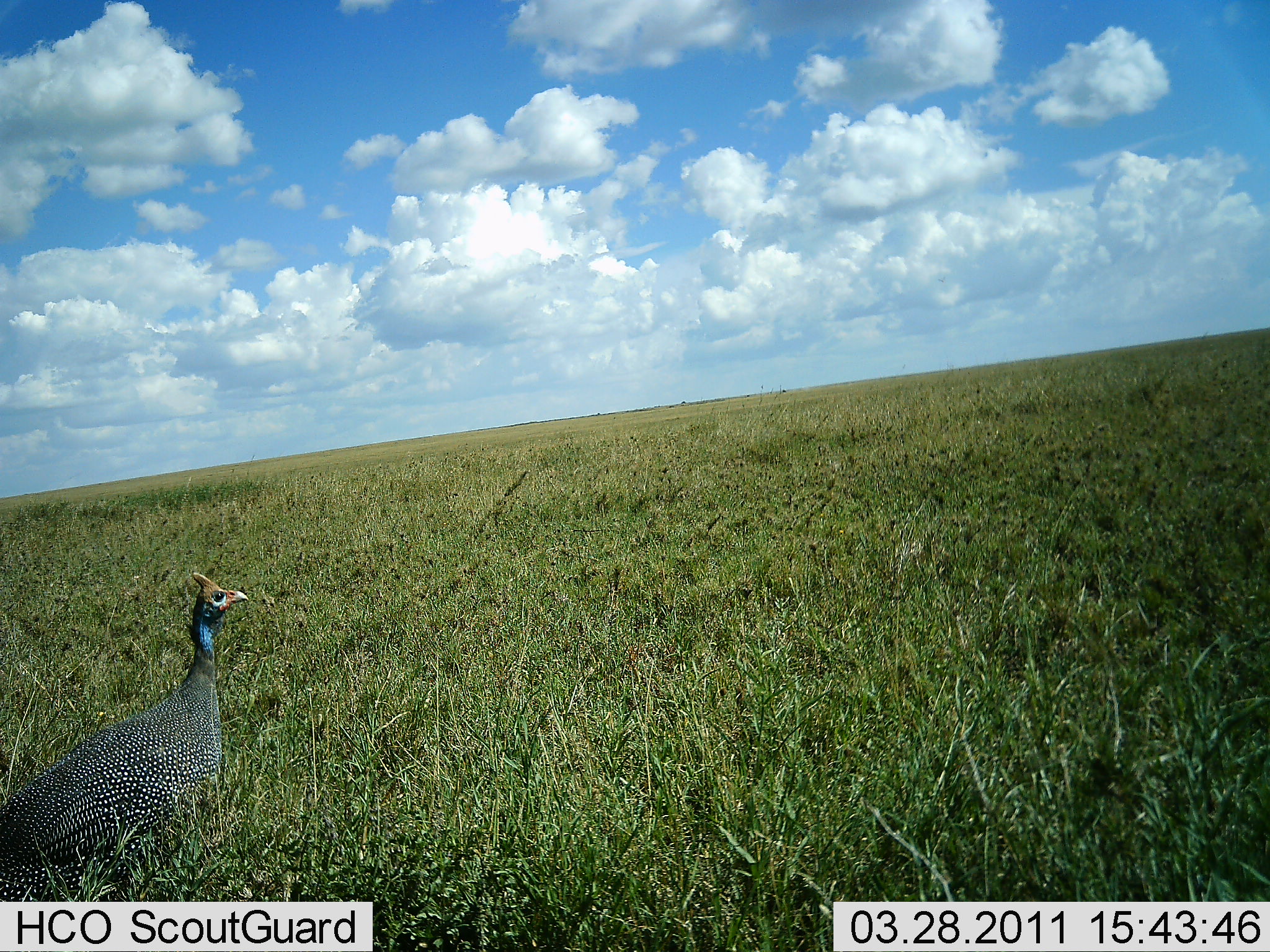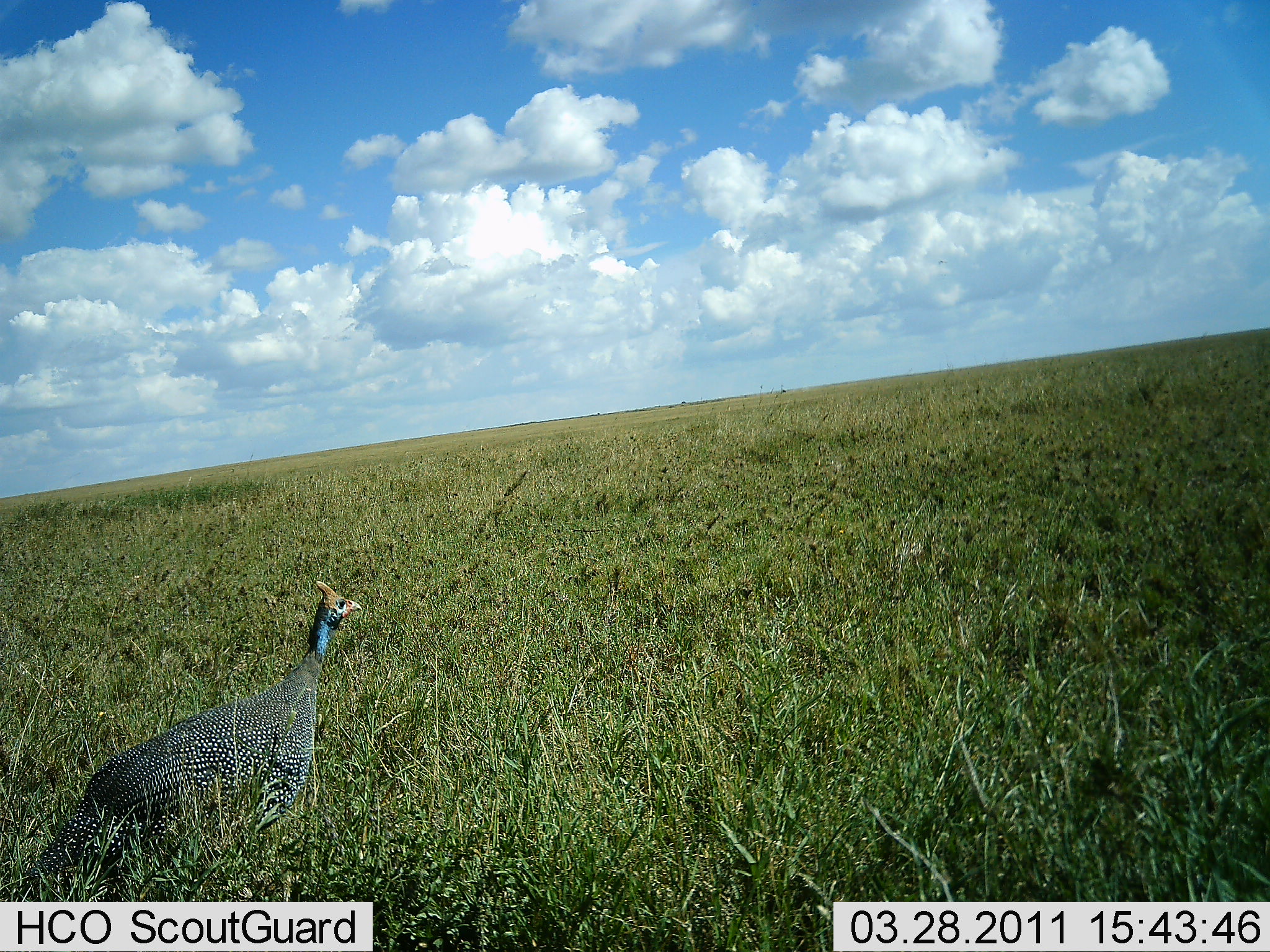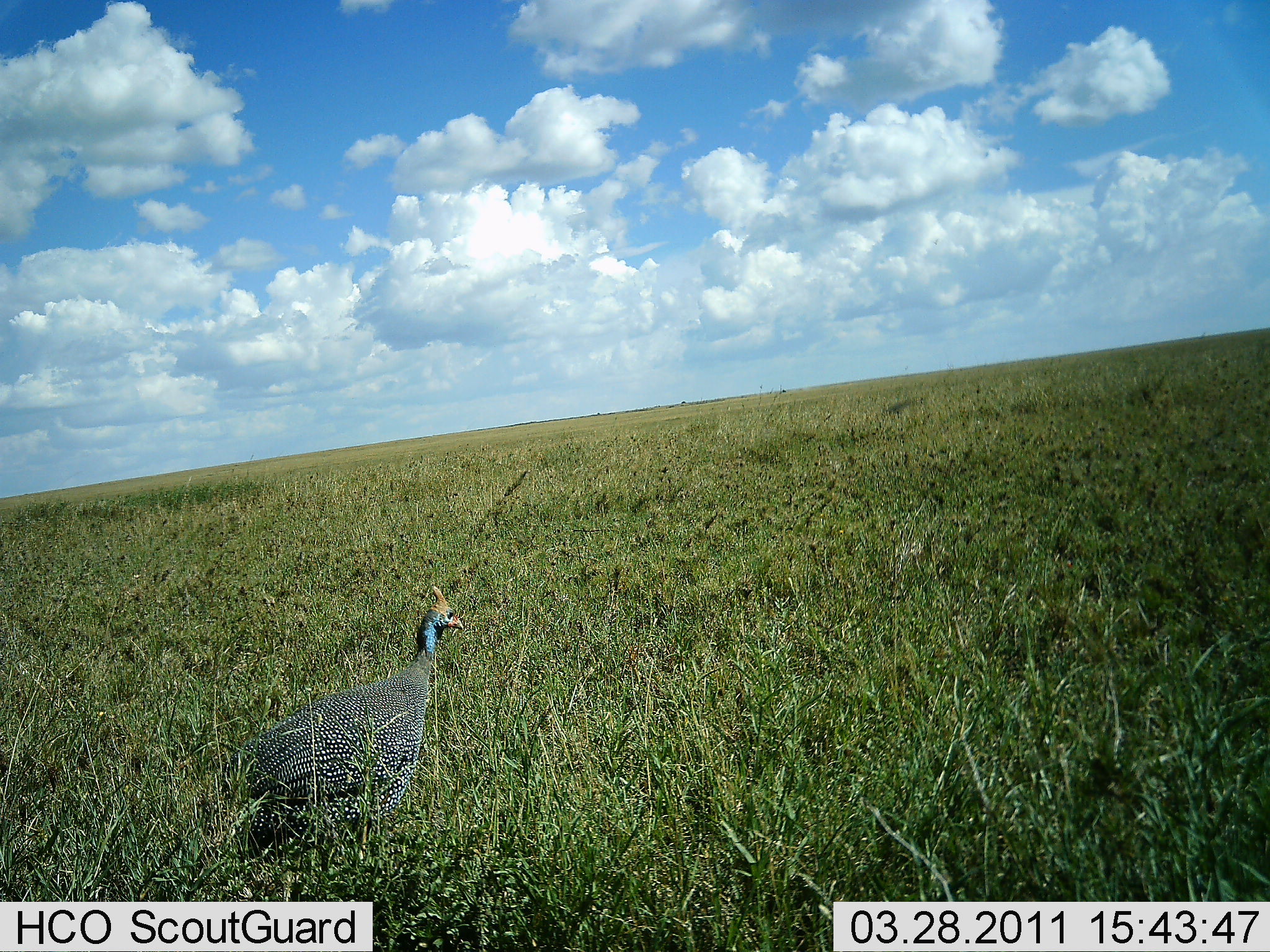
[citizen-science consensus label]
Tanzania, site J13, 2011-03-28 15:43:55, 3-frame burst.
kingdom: Animalia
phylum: Chordata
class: Aves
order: Galliformes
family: Numididae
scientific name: Numididae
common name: guinea fowl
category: guineafowl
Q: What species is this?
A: Guineafowl (guinea fowl) (Numididae).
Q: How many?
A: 1.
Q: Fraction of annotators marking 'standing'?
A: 7%.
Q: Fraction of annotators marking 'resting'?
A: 0%.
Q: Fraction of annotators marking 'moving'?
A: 93%.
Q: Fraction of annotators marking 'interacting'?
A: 0%.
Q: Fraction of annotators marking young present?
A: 0%.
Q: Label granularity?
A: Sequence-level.